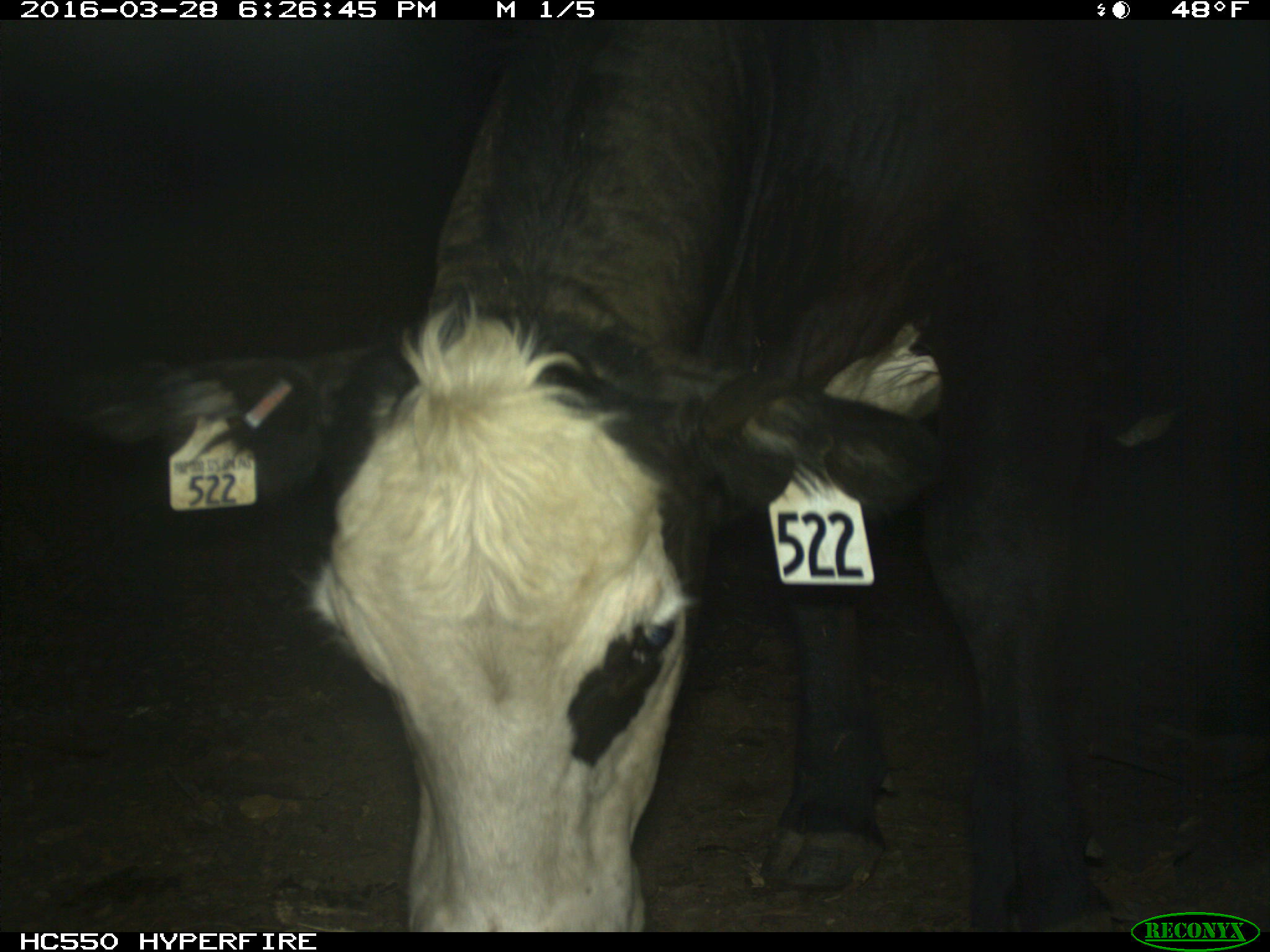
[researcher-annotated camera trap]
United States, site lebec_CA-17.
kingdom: Animalia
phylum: Chordata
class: Mammalia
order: Artiodactyla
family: Bovidae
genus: Bos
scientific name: Bos taurus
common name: domestic cow